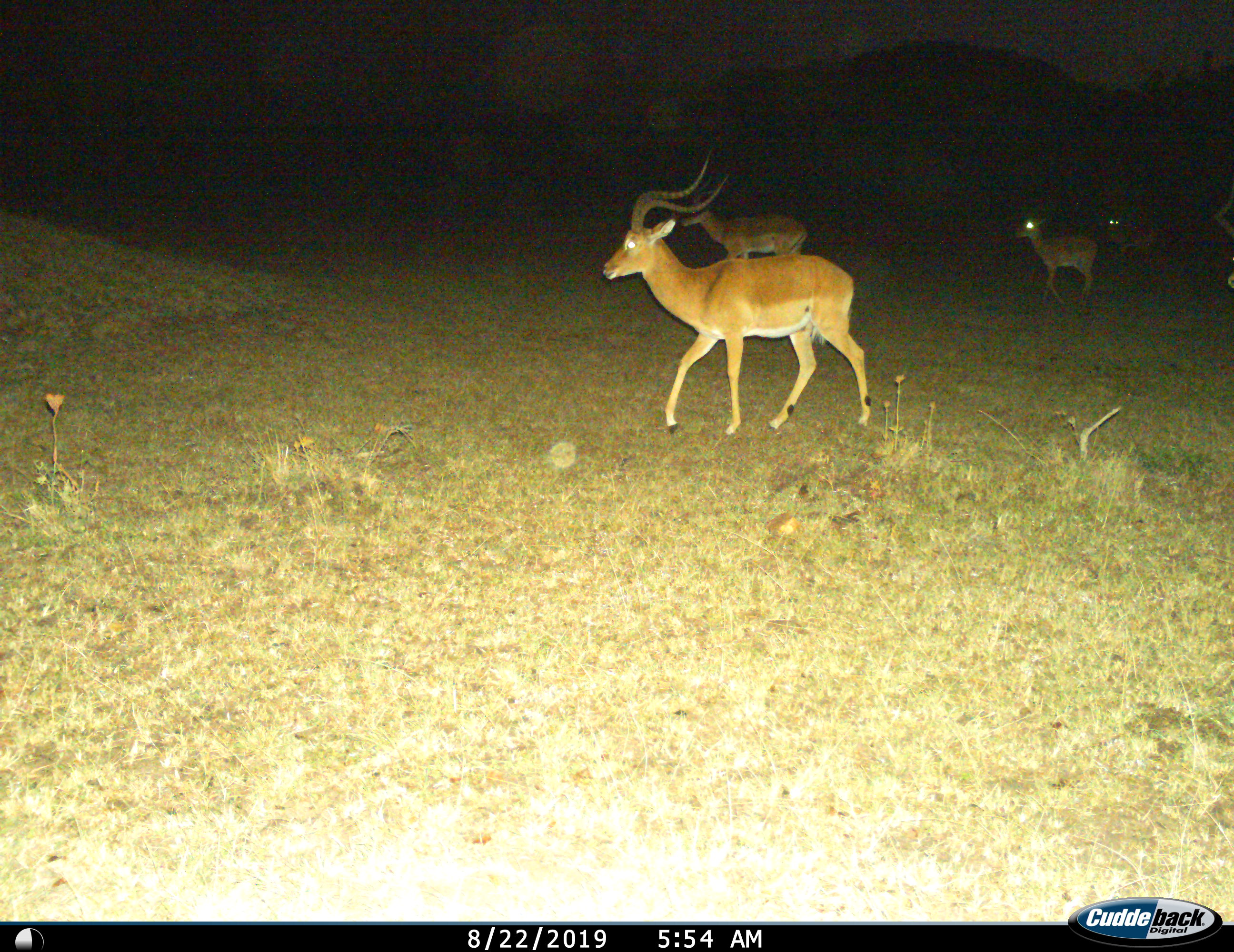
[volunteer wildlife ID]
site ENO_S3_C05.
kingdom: Animalia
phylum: Chordata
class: Mammalia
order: Artiodactyla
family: Bovidae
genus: Aepyceros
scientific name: Aepyceros melampus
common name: impala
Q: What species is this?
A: Impala (Aepyceros melampus).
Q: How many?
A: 5.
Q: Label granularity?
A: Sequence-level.